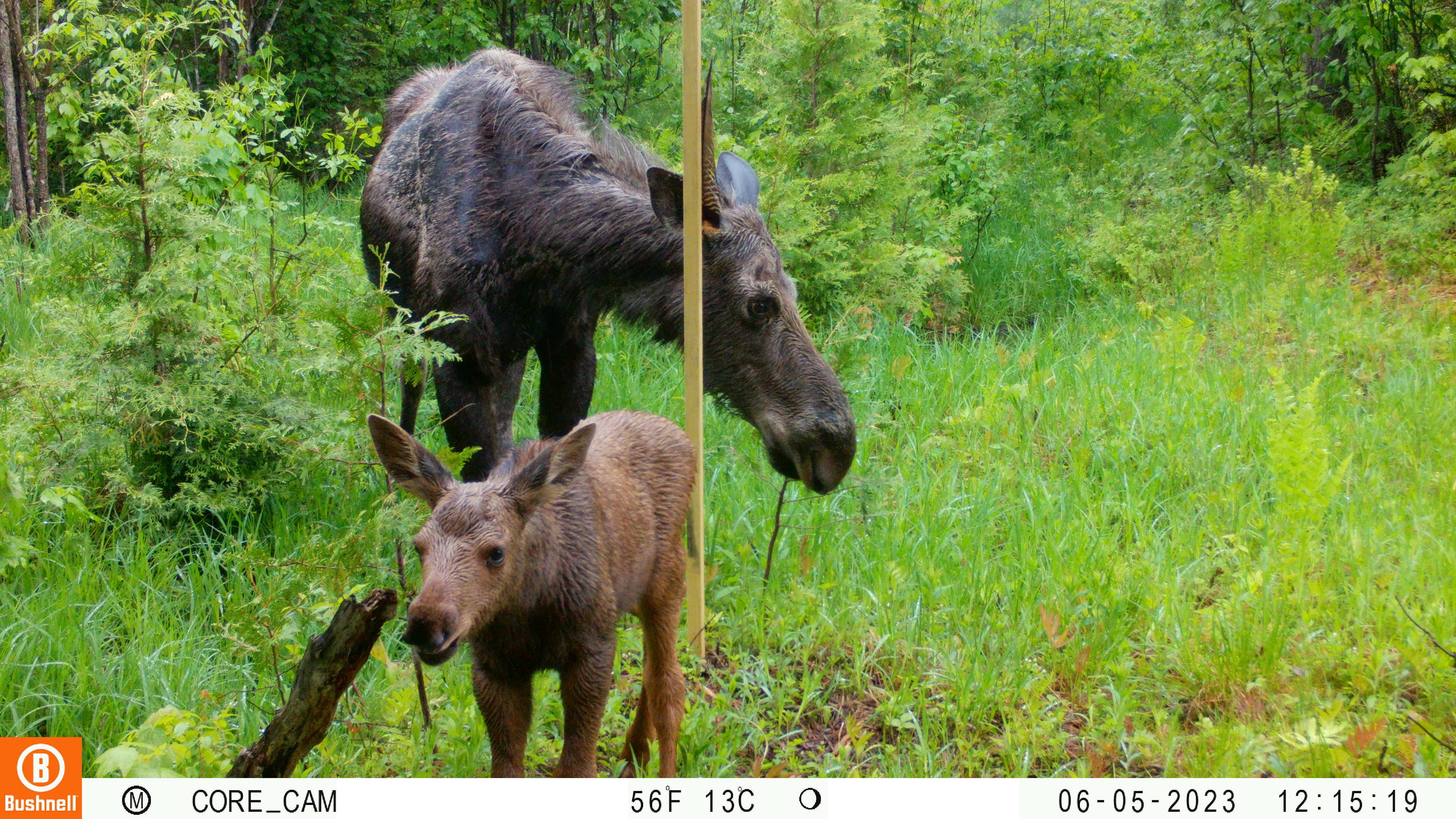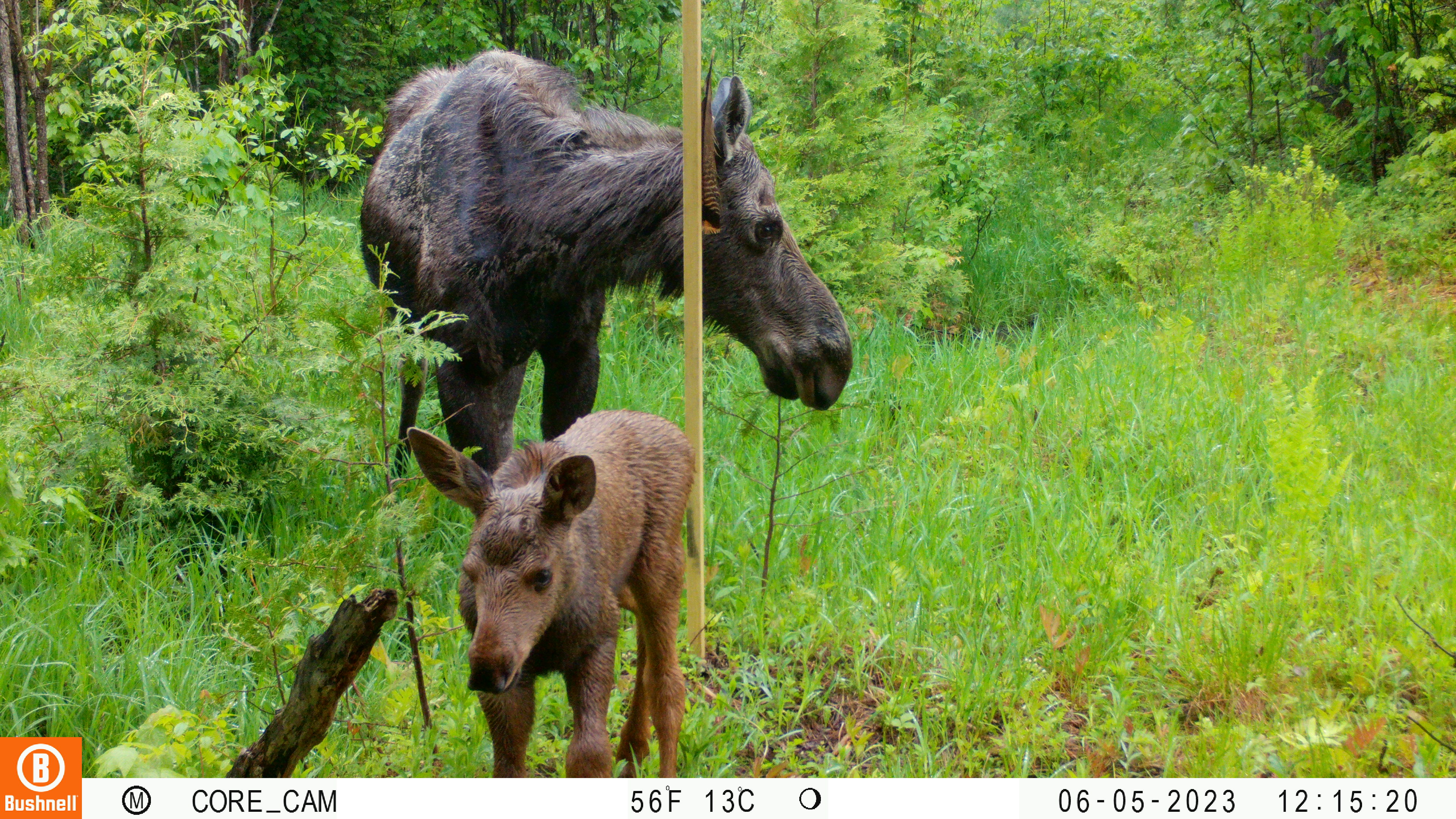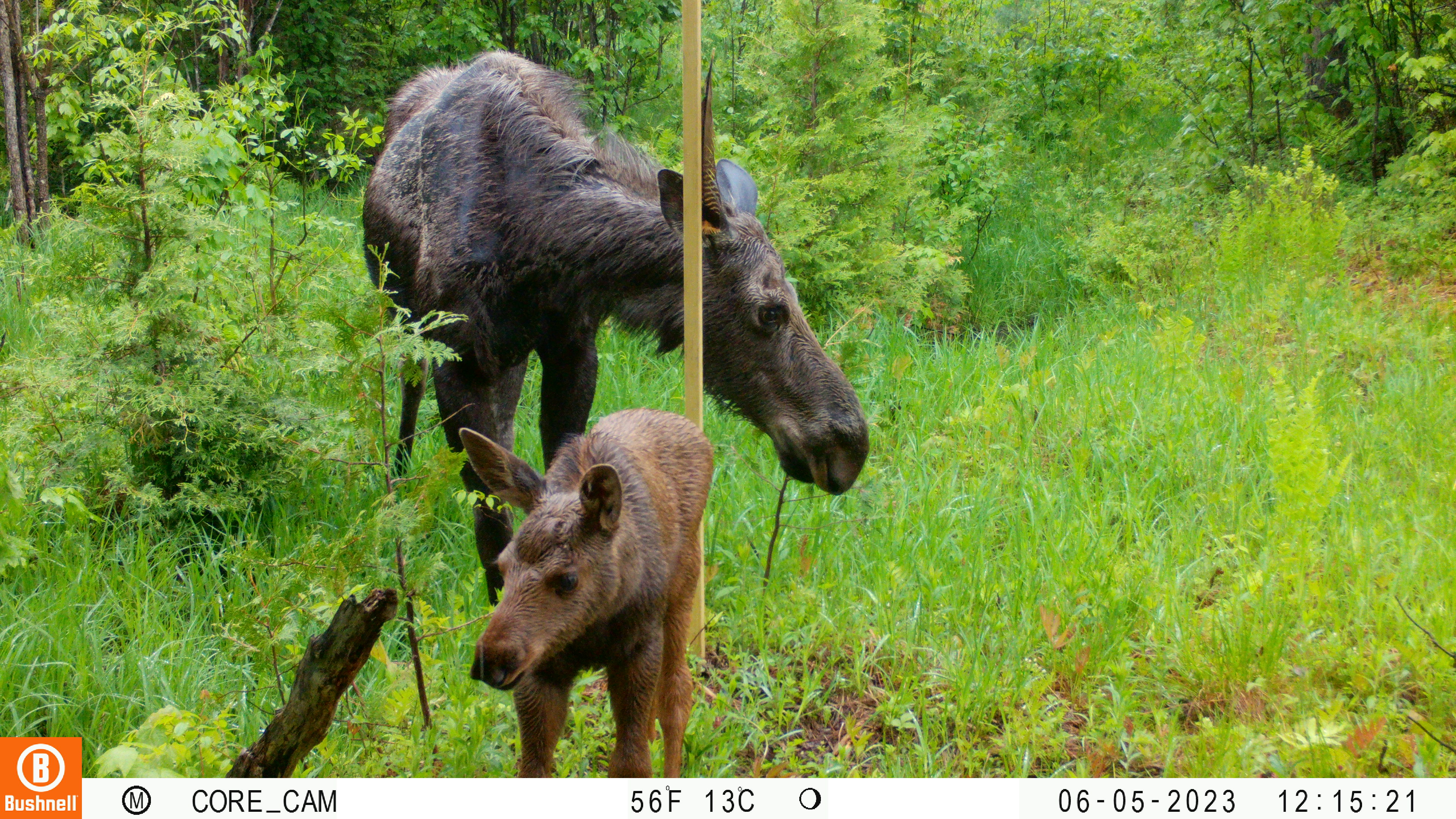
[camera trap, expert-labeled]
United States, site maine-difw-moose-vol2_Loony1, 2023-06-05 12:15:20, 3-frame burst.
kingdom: Animalia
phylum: Chordata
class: Mammalia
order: Artiodactyla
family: Cervidae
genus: Alces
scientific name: Alces alces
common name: moose